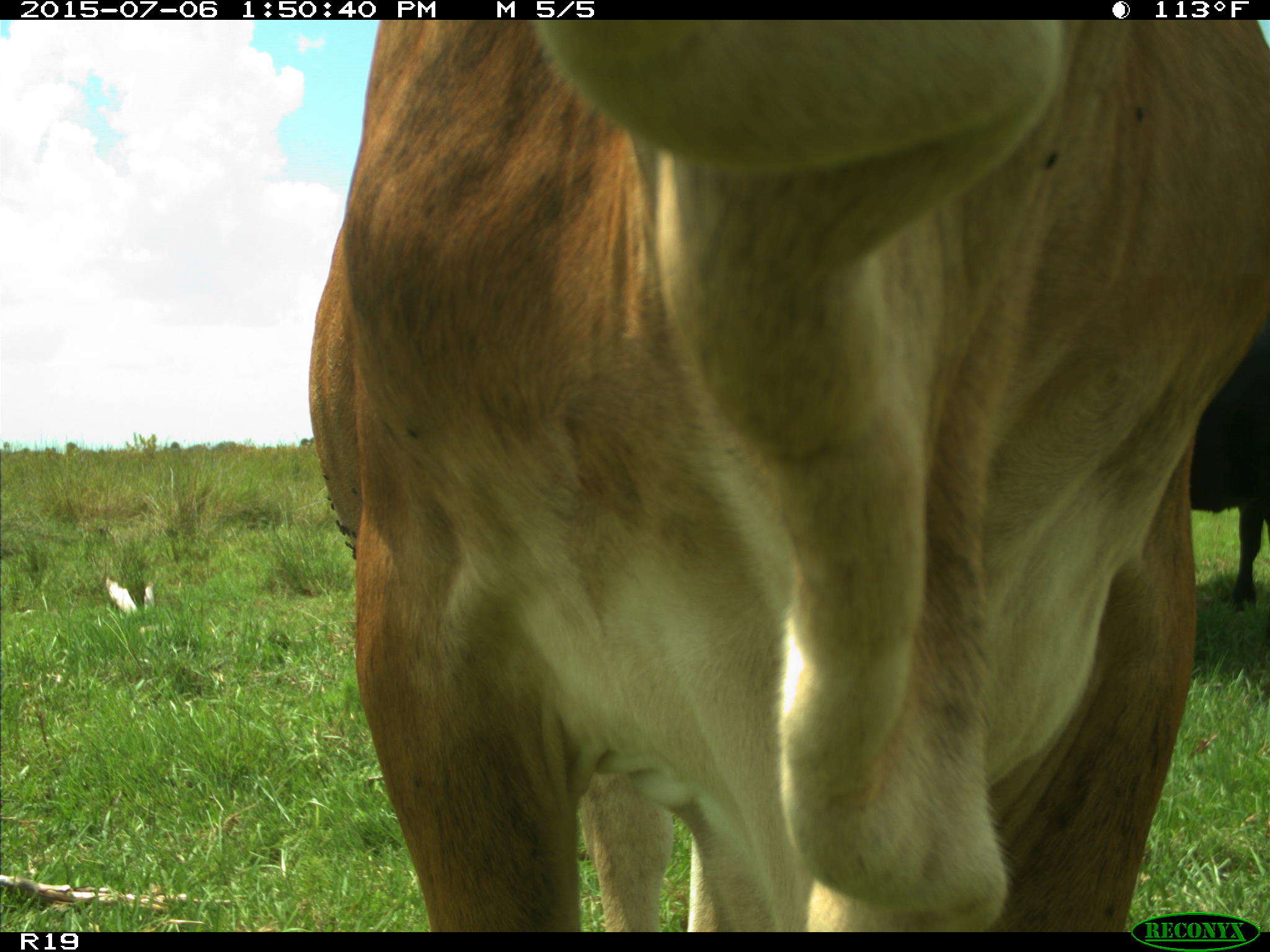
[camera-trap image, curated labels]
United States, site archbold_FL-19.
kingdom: Animalia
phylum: Chordata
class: Mammalia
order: Artiodactyla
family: Bovidae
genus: Bos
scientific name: Bos taurus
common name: domestic cow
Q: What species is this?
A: Bos taurus (domestic cow).